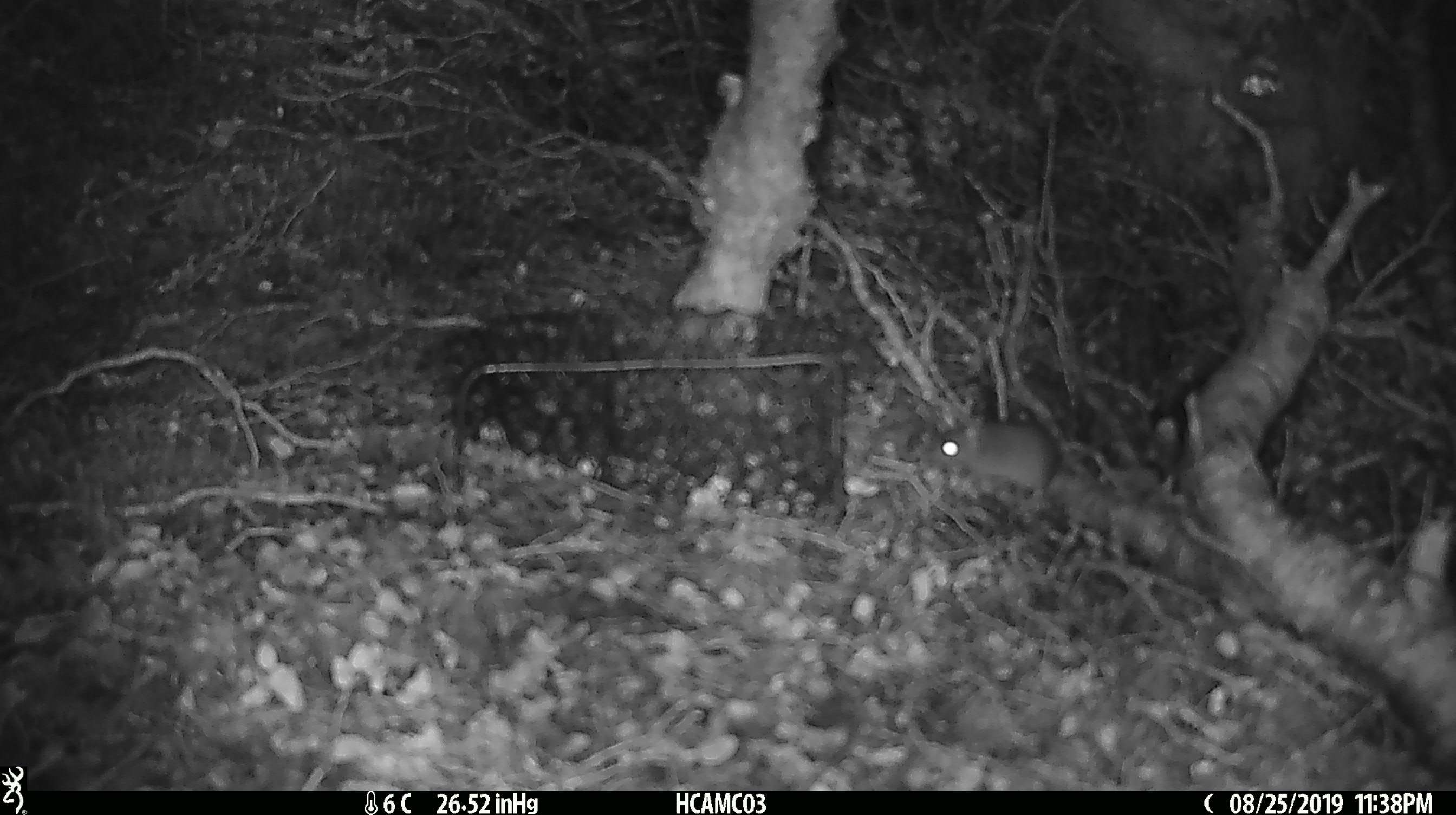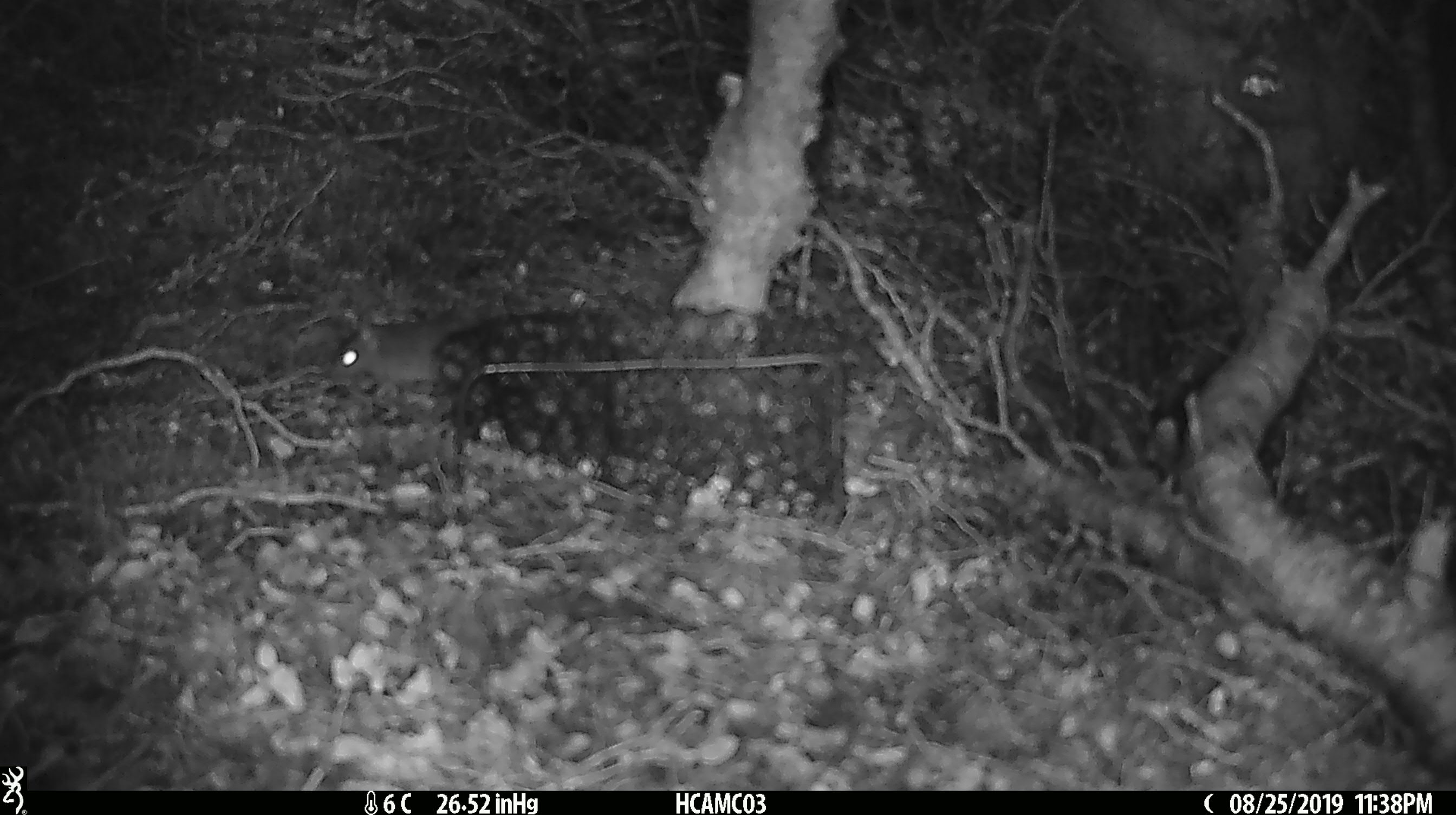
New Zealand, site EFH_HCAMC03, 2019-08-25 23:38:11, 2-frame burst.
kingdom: Animalia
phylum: Chordata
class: Mammalia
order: Rodentia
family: Muridae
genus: Mus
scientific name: Mus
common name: mouse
Mouse (Mus).